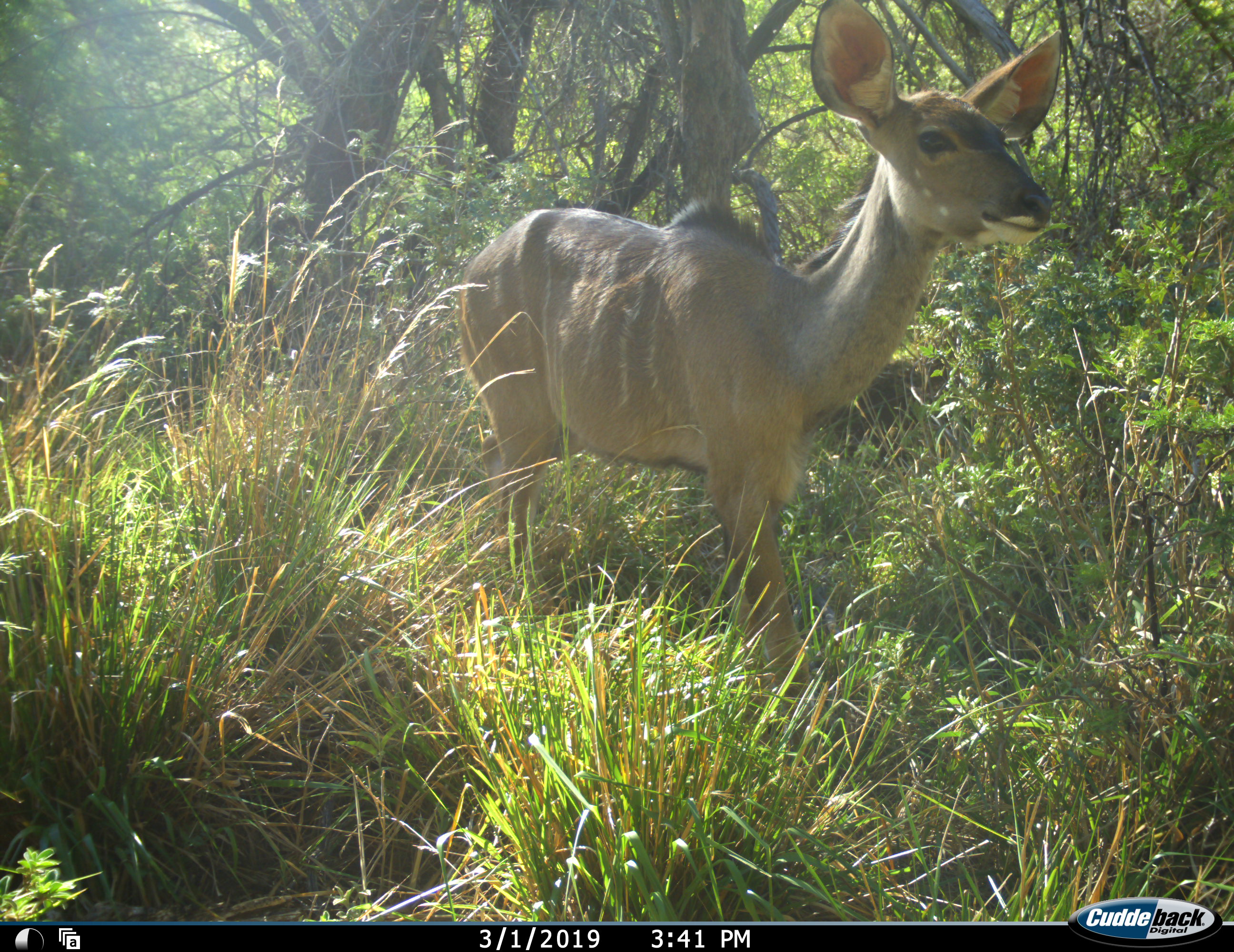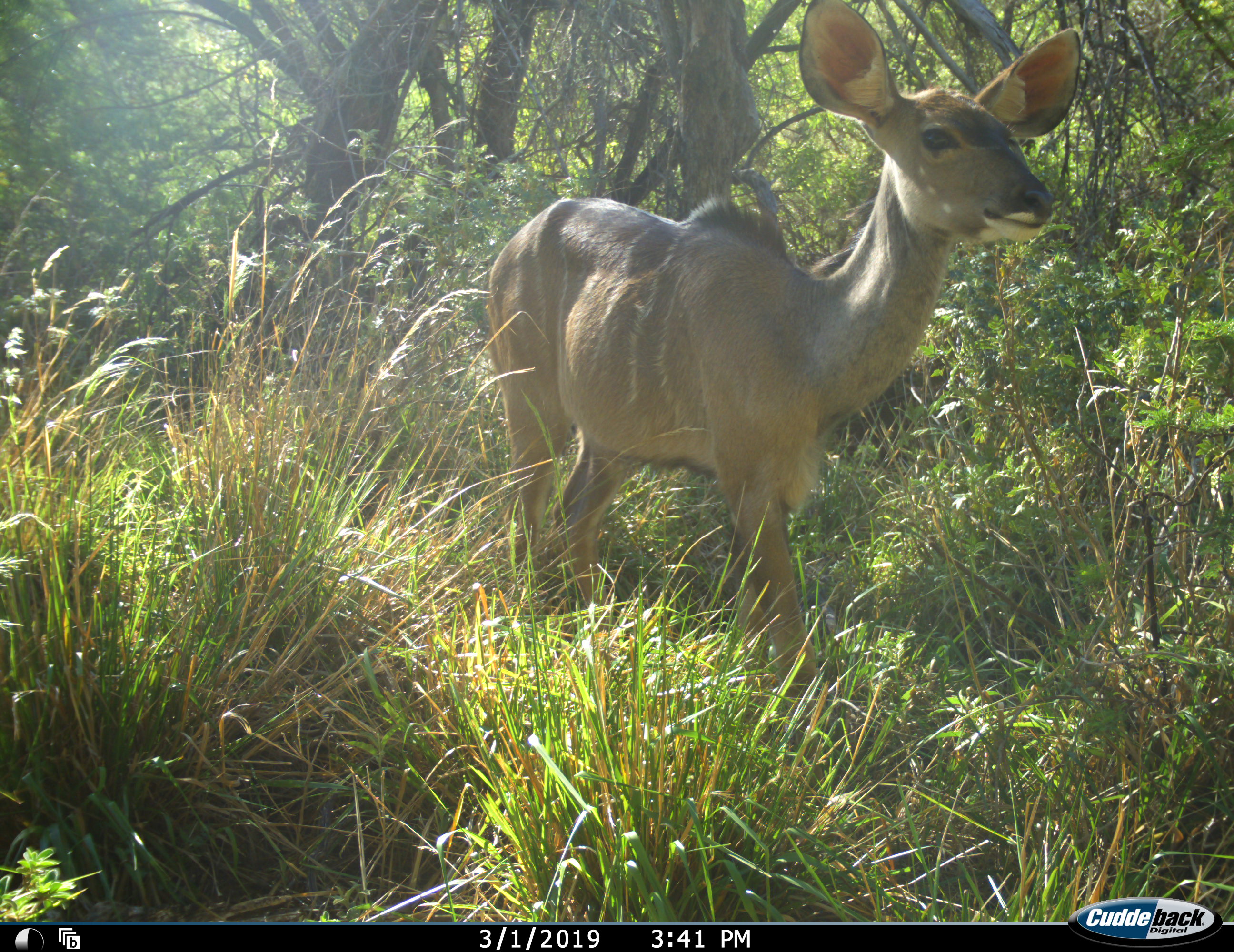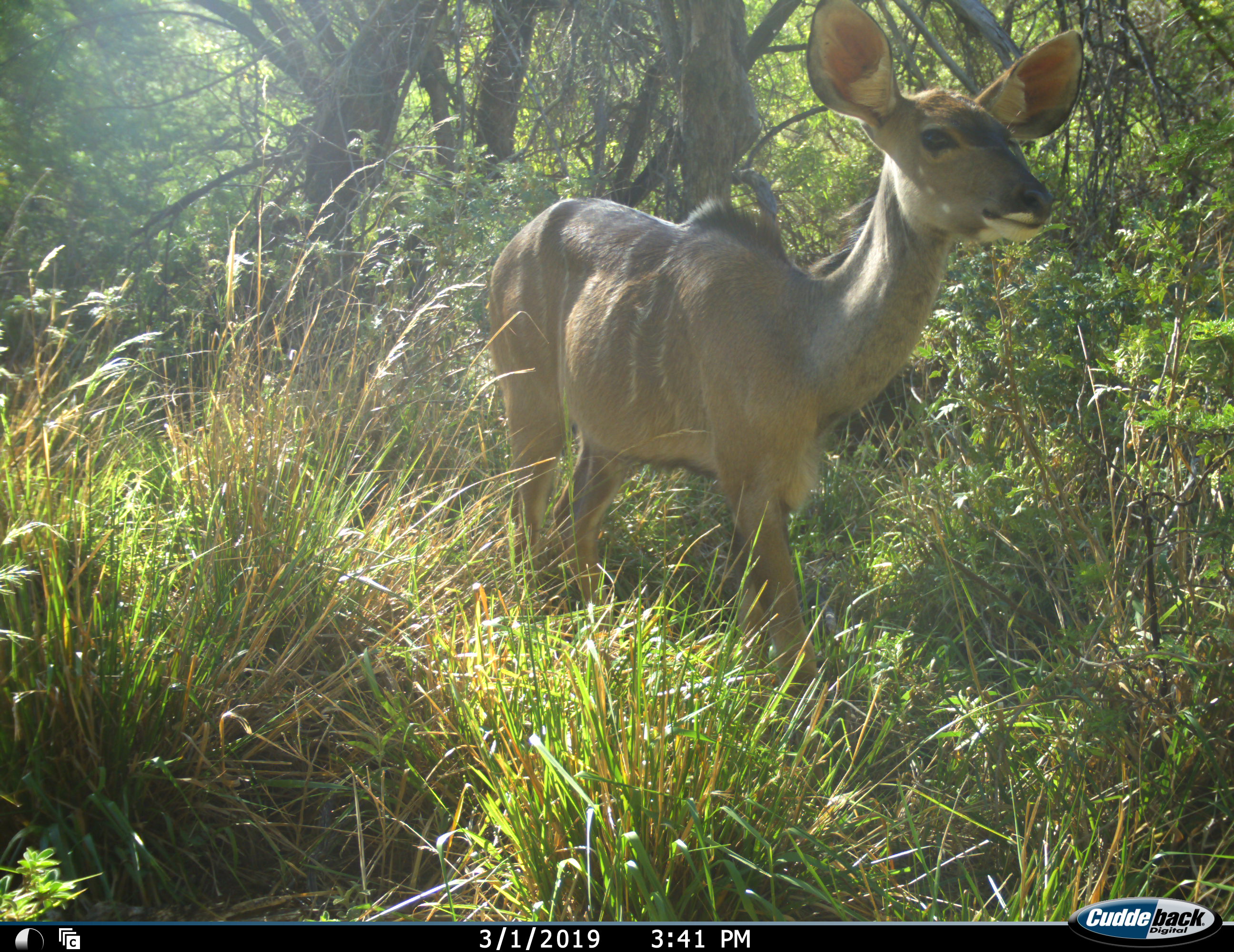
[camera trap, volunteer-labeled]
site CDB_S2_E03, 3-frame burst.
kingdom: Animalia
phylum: Chordata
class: Mammalia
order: Artiodactyla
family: Bovidae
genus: Tragelaphus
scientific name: Tragelaphus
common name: kudu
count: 1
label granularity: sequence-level